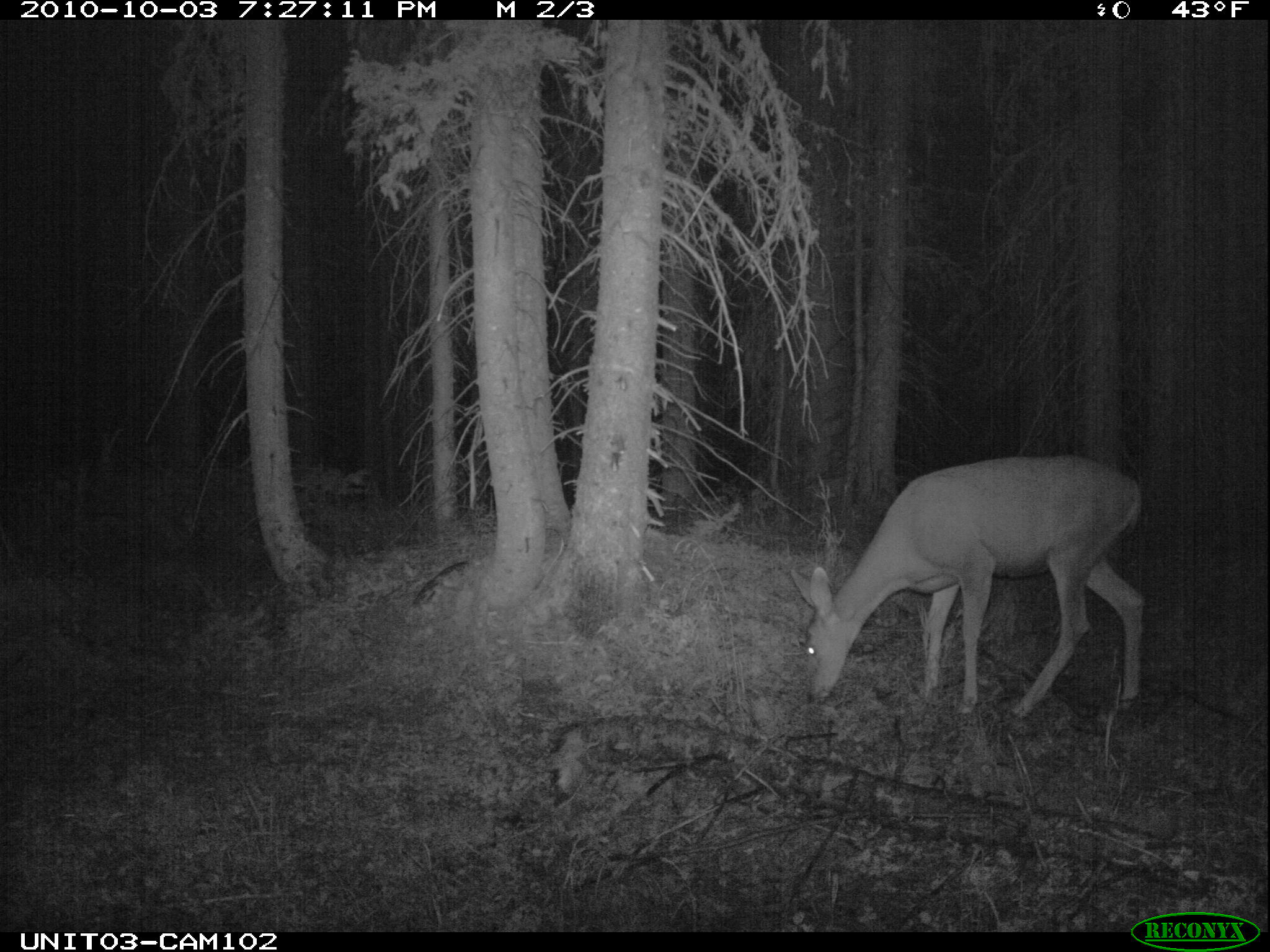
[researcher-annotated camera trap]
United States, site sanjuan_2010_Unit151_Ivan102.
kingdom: Animalia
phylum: Chordata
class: Mammalia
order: Artiodactyla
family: Cervidae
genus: Odocoileus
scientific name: Odocoileus hemionus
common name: mule deer